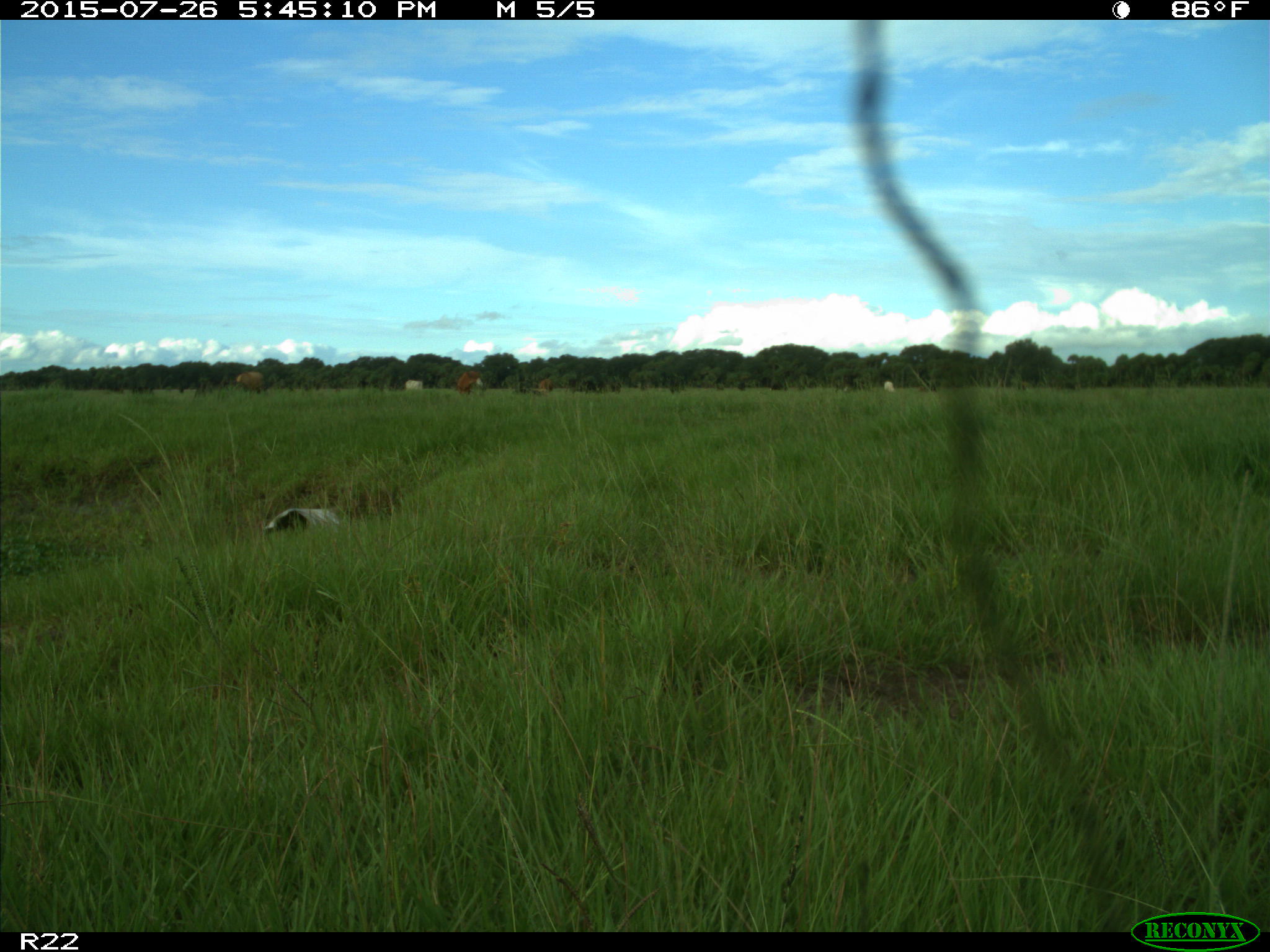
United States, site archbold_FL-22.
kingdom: Animalia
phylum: Chordata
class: Mammalia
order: Artiodactyla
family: Bovidae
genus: Bos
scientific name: Bos taurus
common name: domestic cow